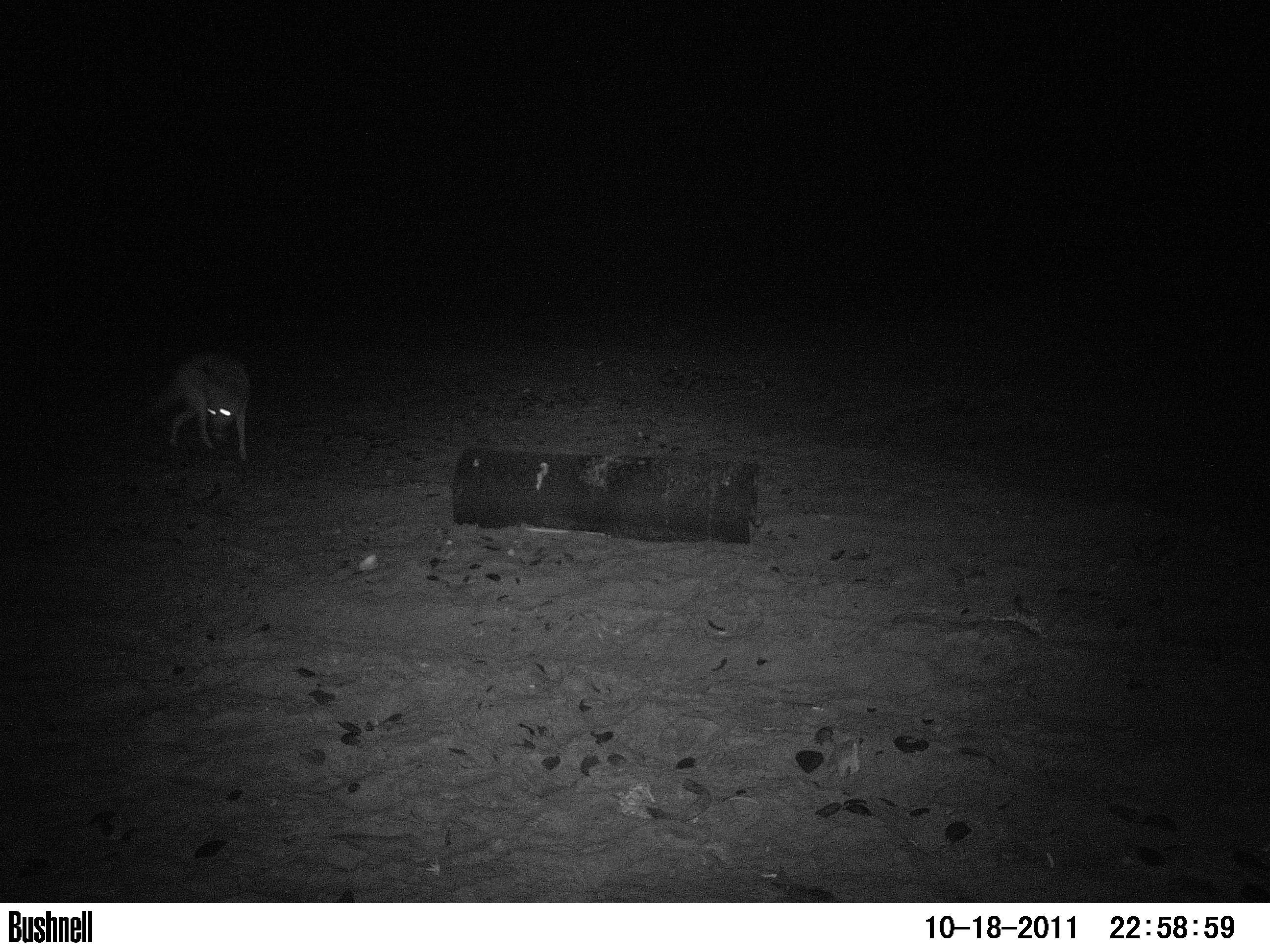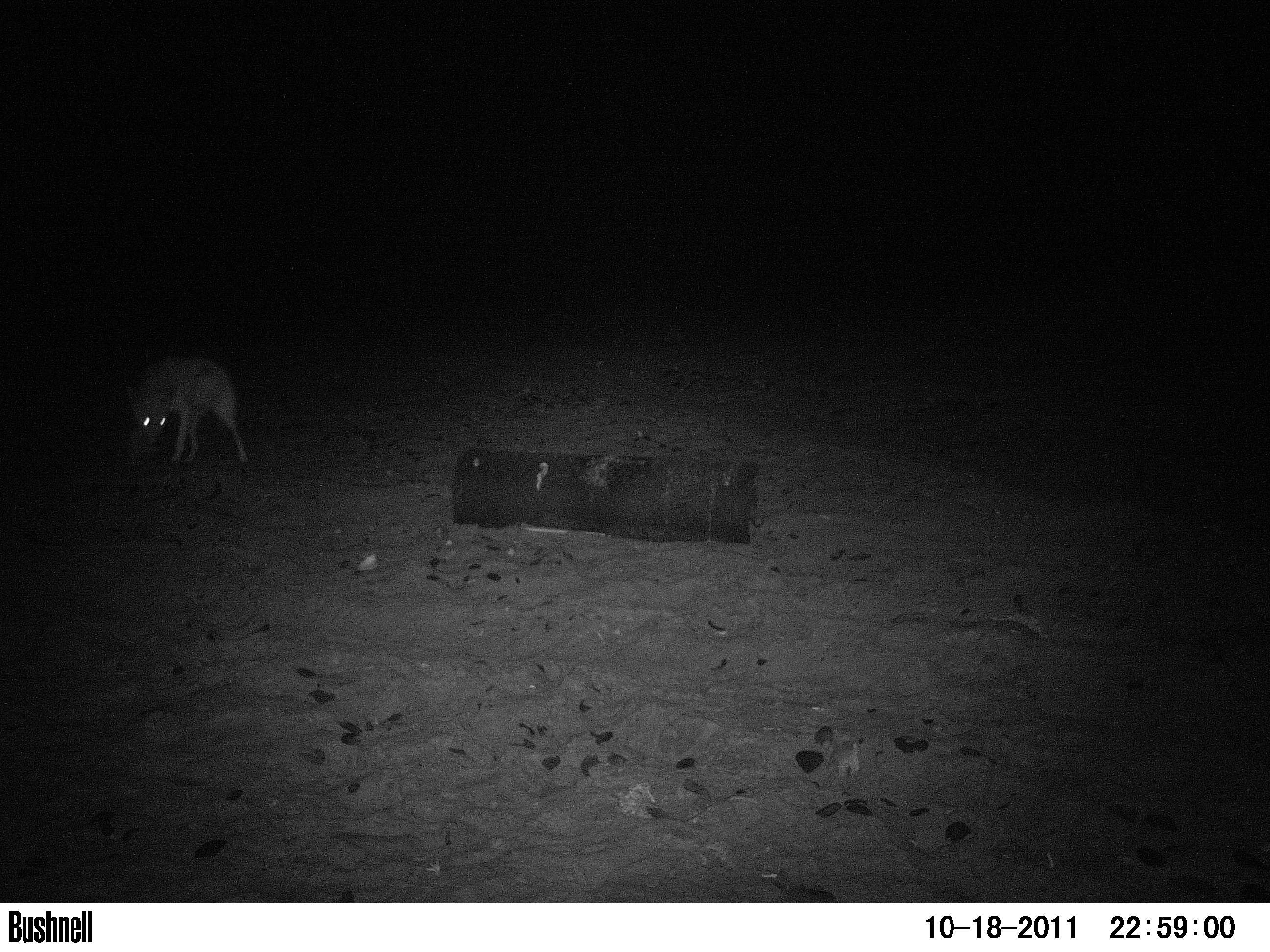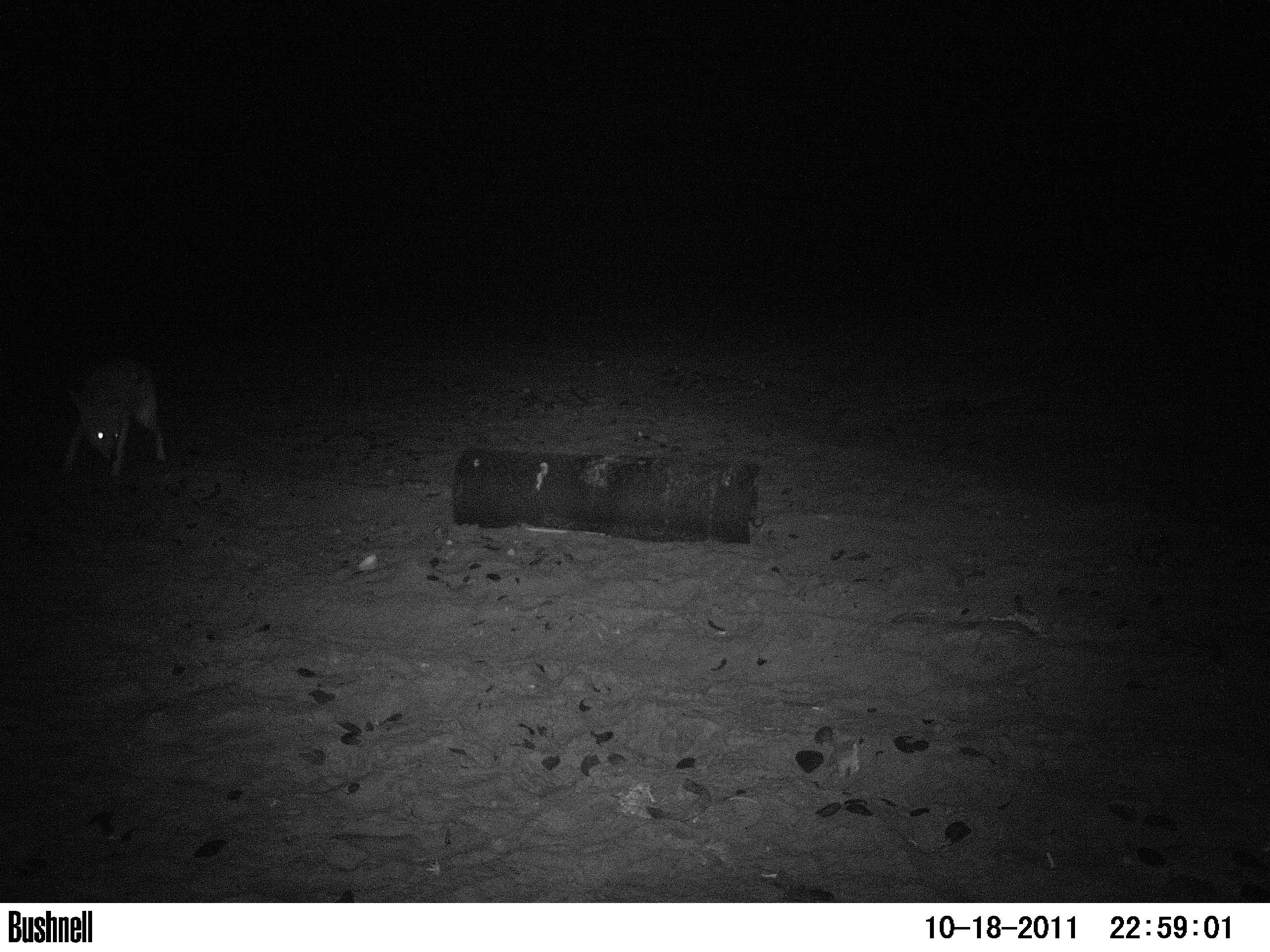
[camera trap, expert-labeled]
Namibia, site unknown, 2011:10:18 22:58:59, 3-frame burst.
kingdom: Animalia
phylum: Chordata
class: Mammalia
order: Carnivora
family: Canidae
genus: Lupulella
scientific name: Lupulella mesomelas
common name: black-backed jackal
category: canis mesomelas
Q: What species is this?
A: Canis mesomelas (black-backed jackal) (Lupulella mesomelas).